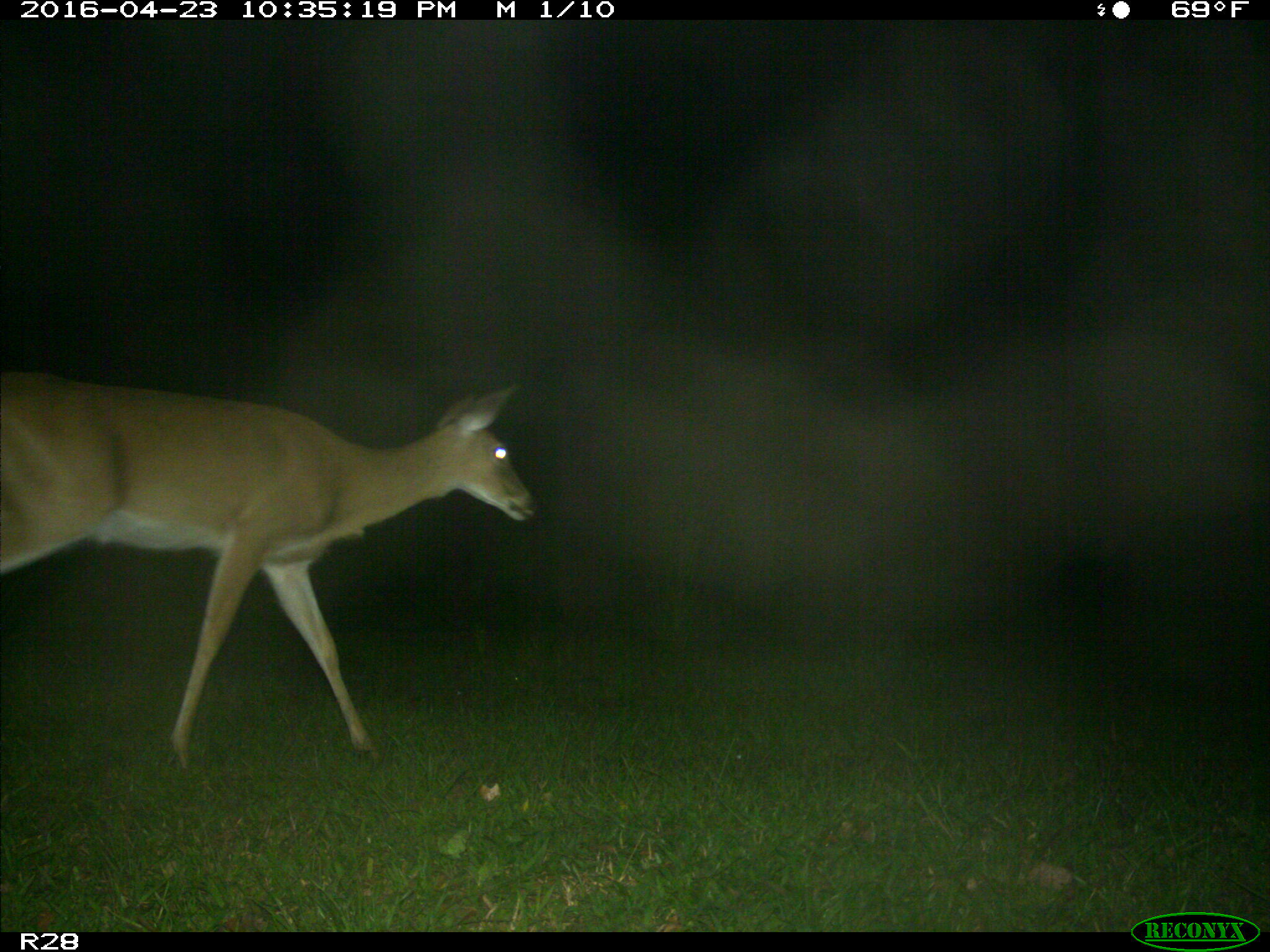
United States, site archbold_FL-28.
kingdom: Animalia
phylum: Chordata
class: Mammalia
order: Artiodactyla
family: Cervidae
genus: Odocoileus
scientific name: Odocoileus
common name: deer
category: unidentified deer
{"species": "unidentified deer (deer) (Odocoileus)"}